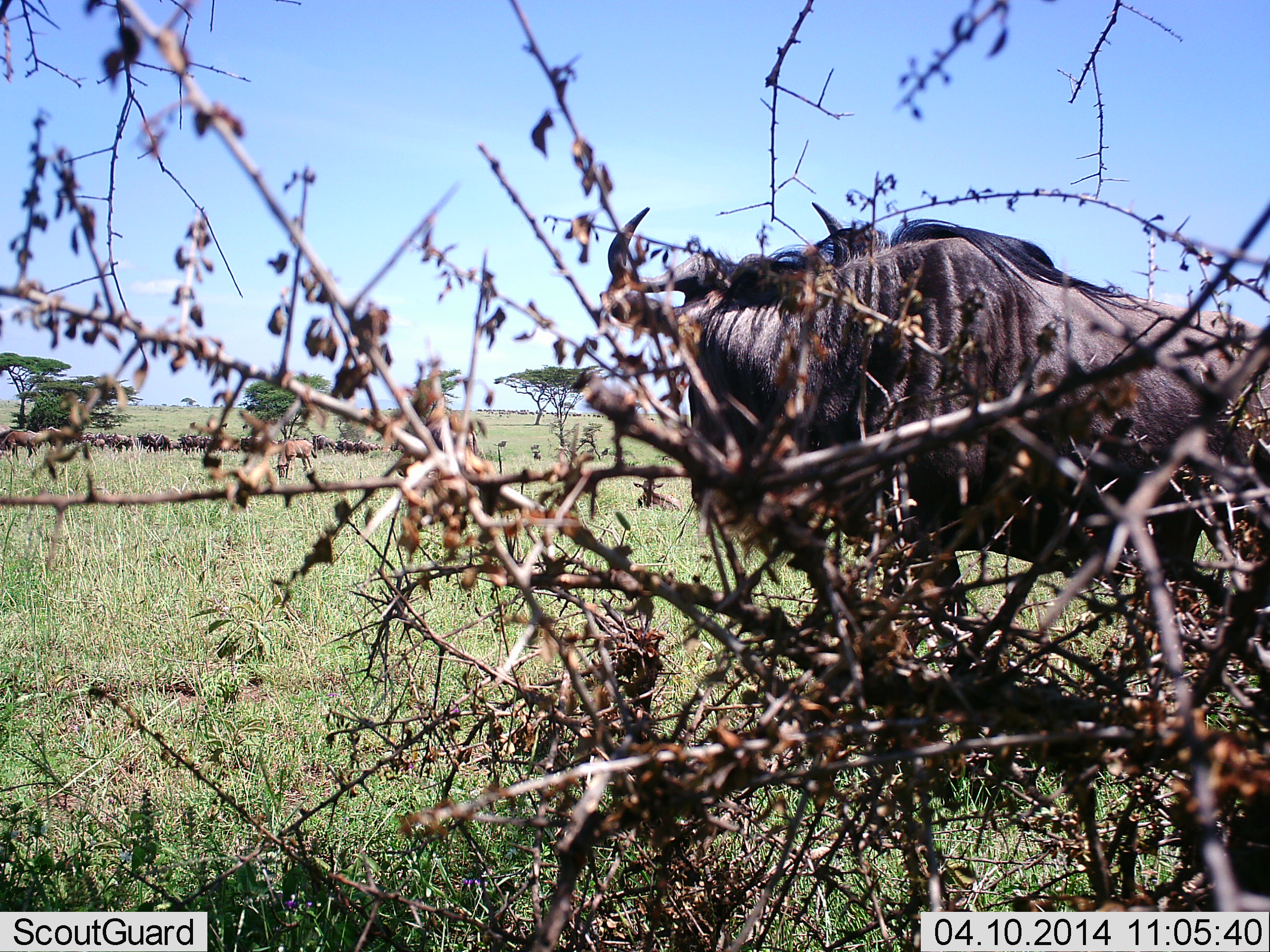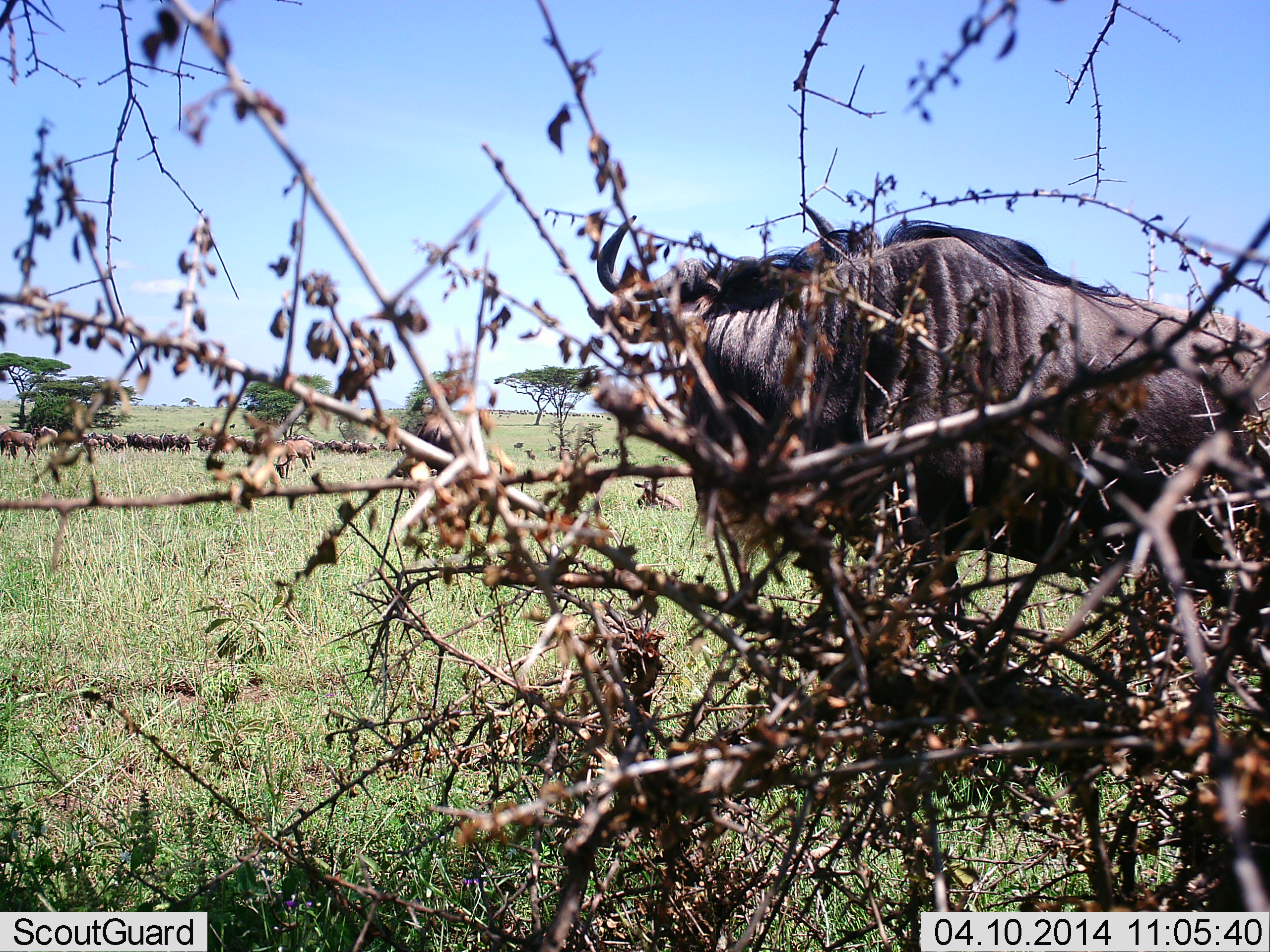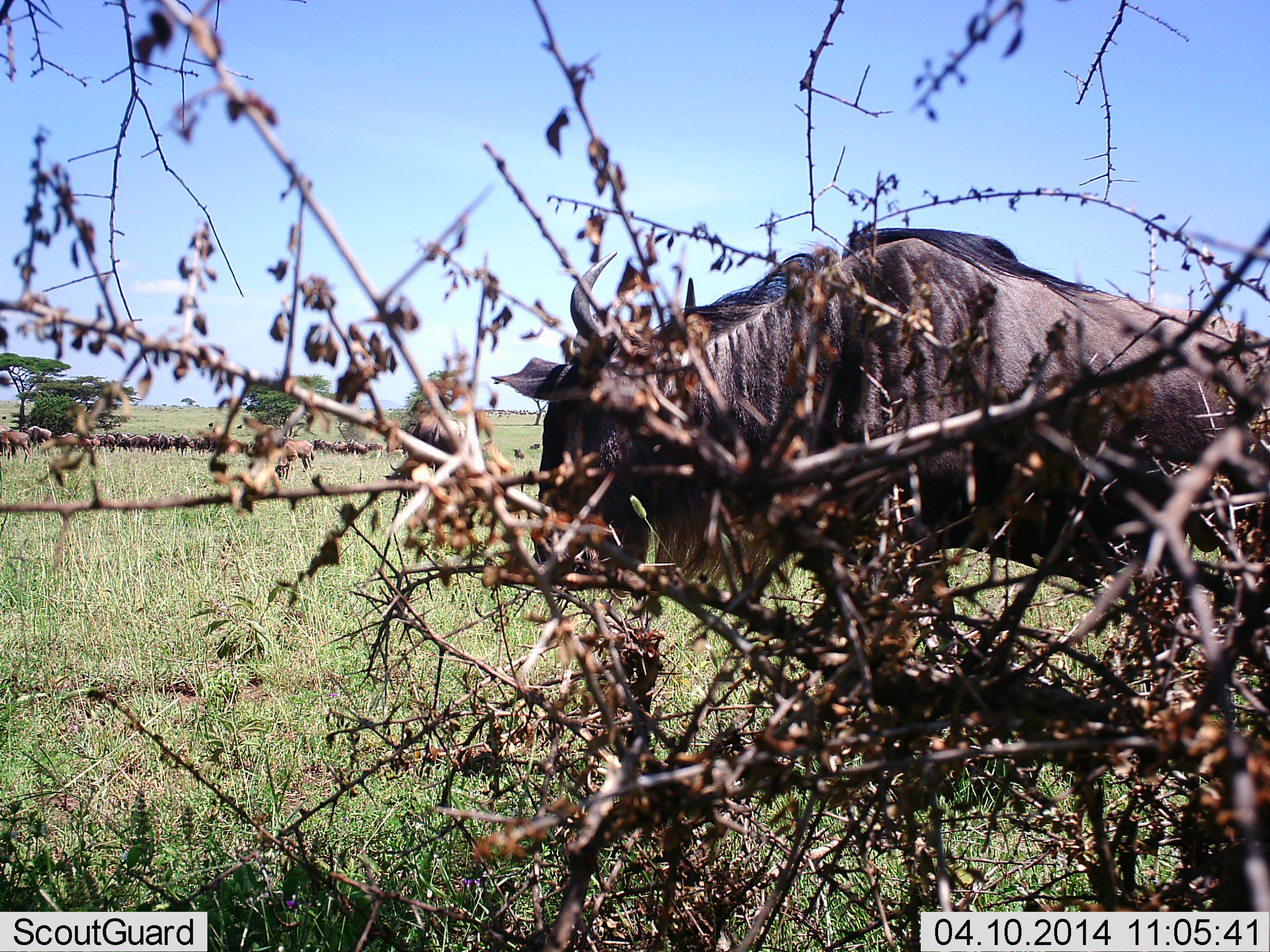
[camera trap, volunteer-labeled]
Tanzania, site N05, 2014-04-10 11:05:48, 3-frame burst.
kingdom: Animalia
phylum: Chordata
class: Mammalia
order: Artiodactyla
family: Bovidae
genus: Connochaetes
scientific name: Connochaetes taurinus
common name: blue wildebeest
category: wildebeest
Wildebeest (blue wildebeest) (Connochaetes taurinus), count 1. Behavior (volunteer vote fractions): standing 89%, resting 11%, moving 31%, interacting 0%. Young present (vote fraction): 6%. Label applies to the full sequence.